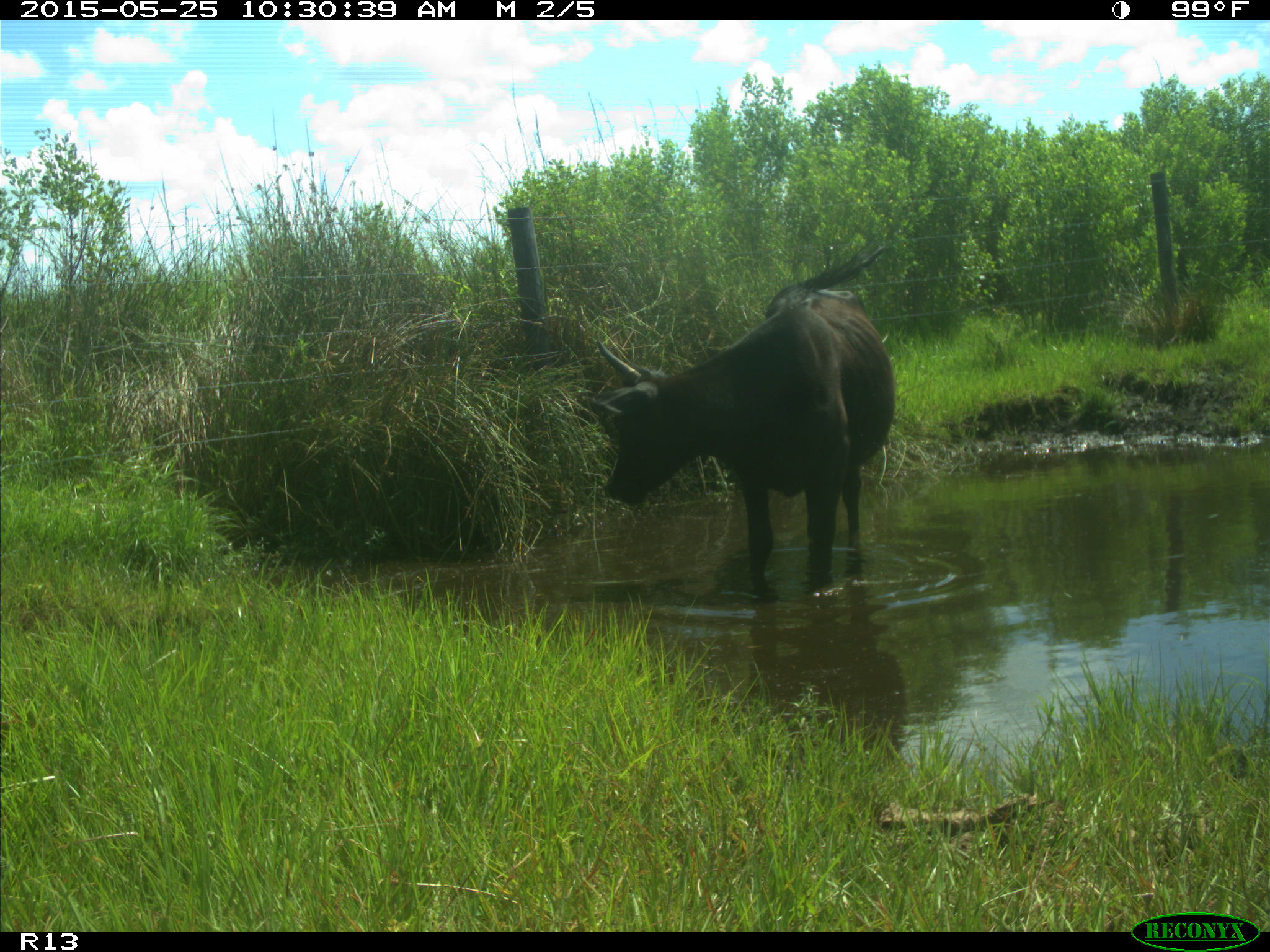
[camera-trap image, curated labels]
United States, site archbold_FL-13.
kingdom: Animalia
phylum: Chordata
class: Mammalia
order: Artiodactyla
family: Bovidae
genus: Bos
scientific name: Bos taurus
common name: domestic cow